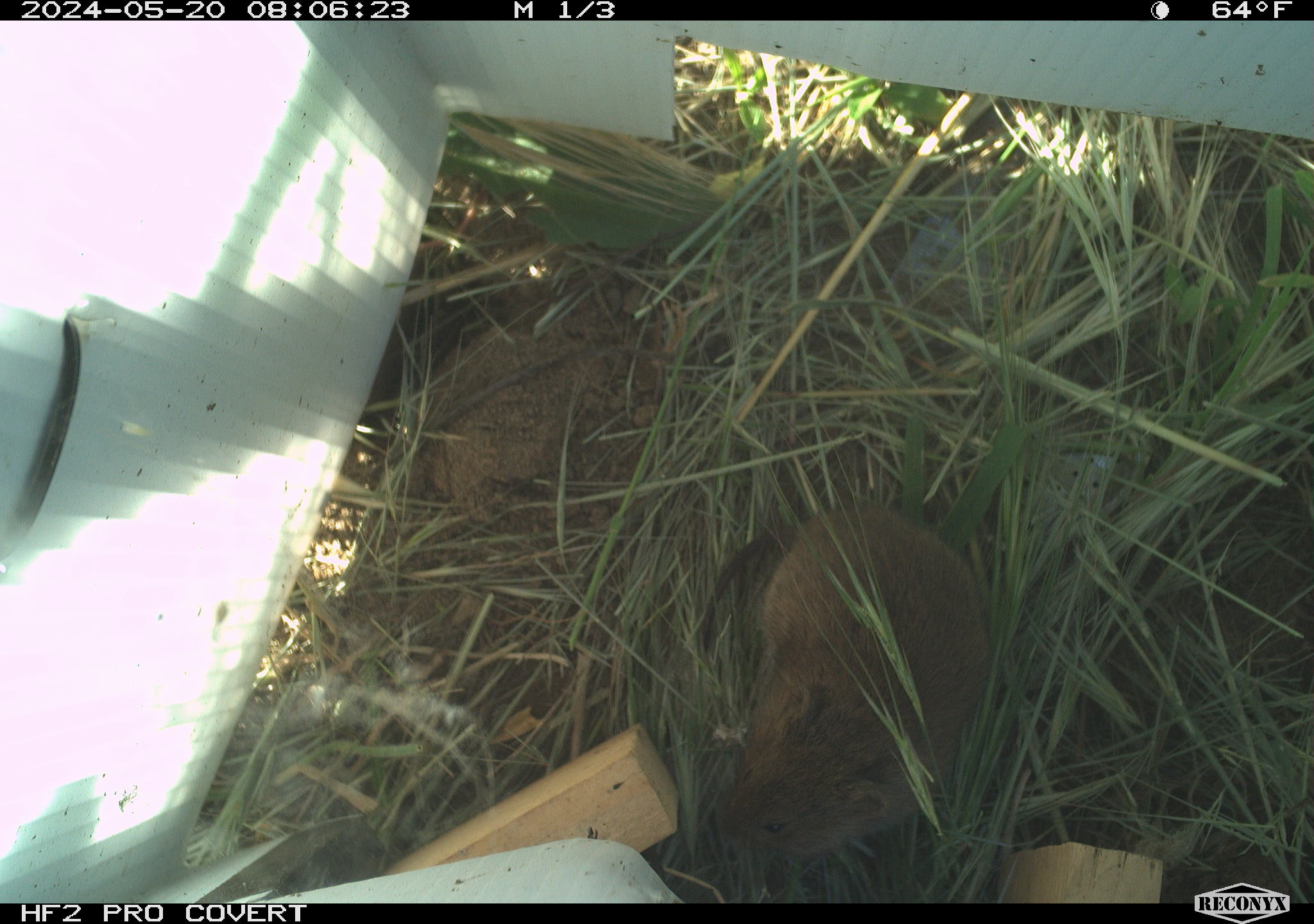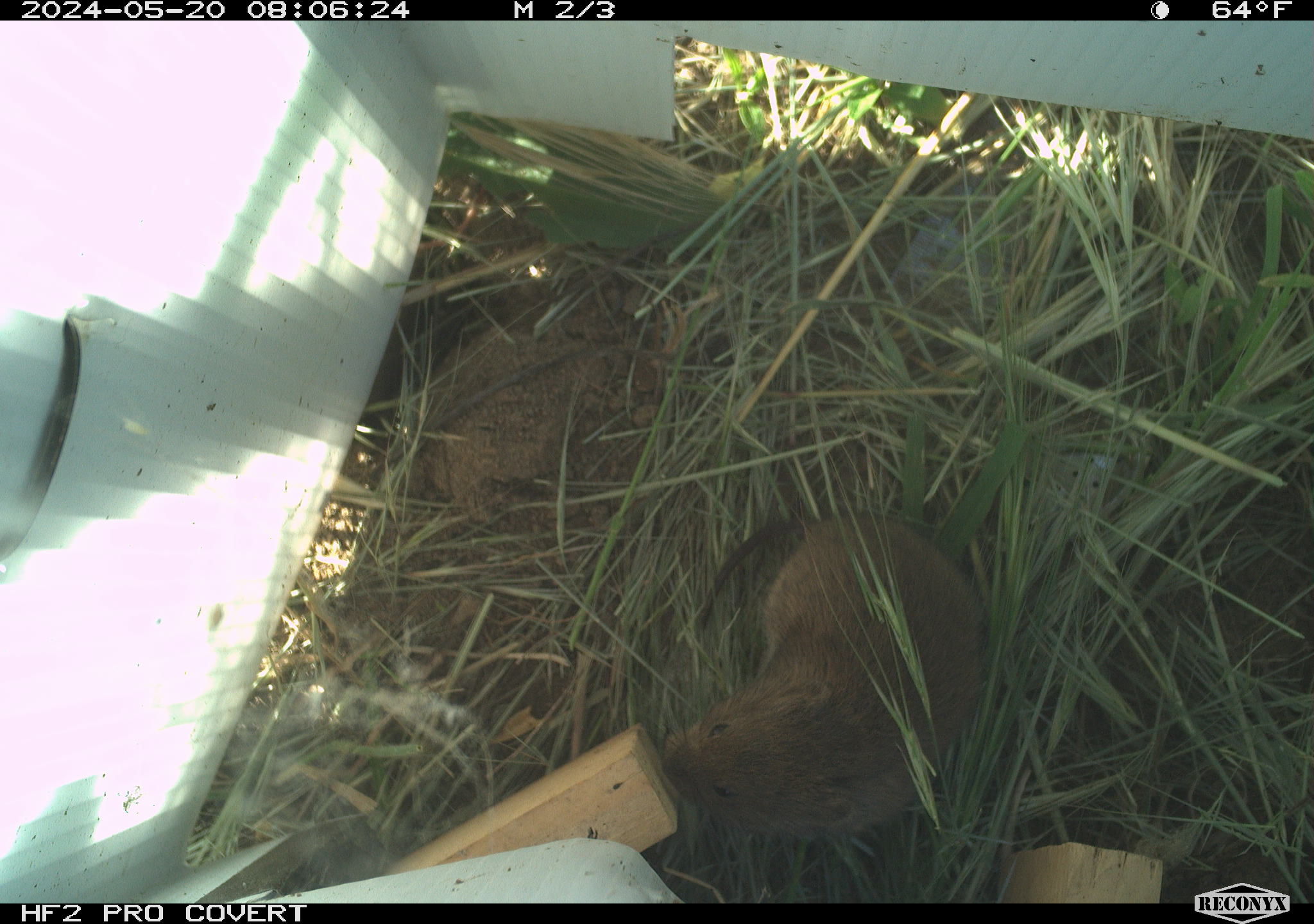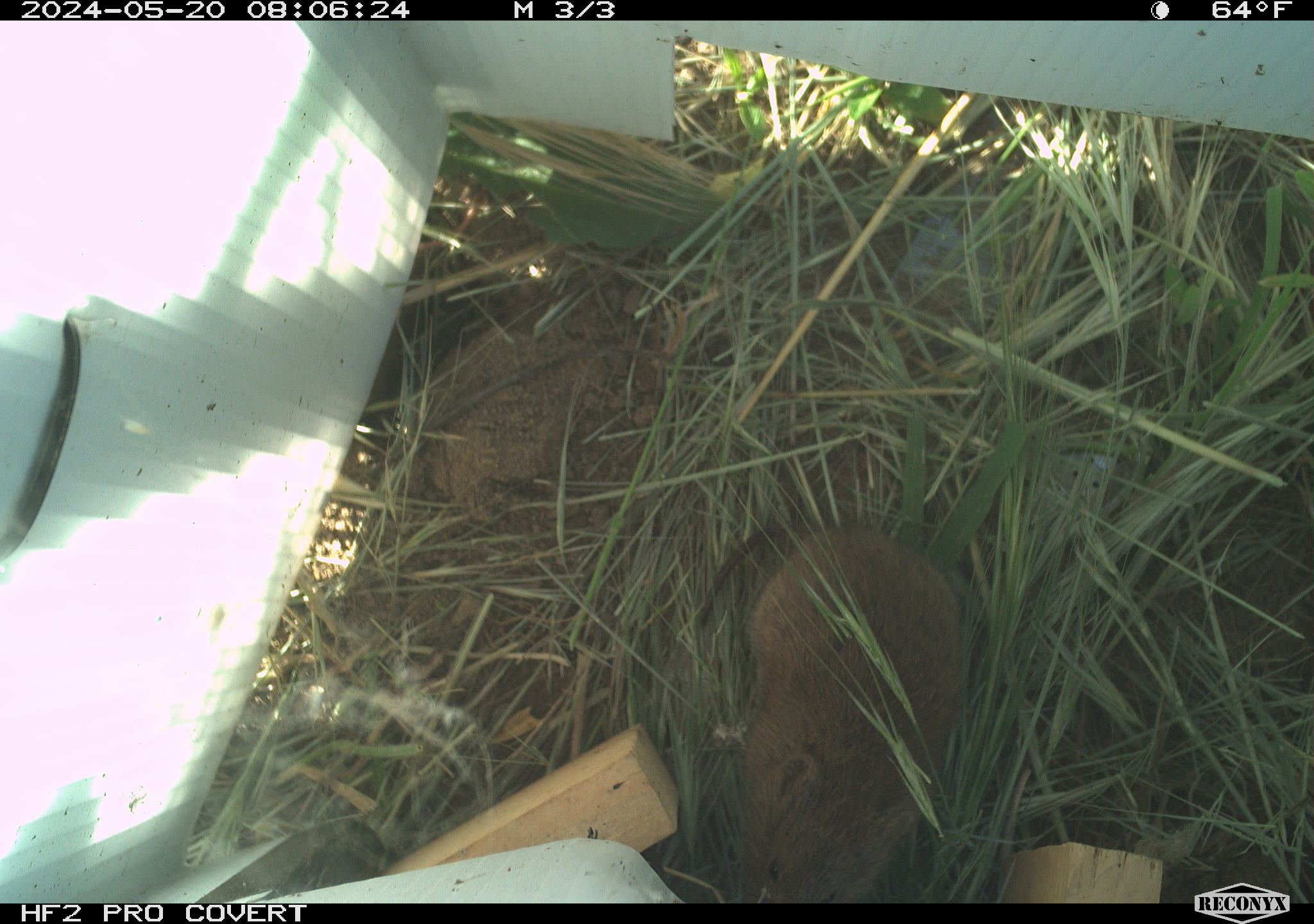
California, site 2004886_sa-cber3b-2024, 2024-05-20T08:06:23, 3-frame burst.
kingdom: Animalia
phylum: Chordata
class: Mammalia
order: Rodentia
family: Cricetidae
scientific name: Arvicolinae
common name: voles, lemmings, and muskrats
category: arvicolinae subfamily